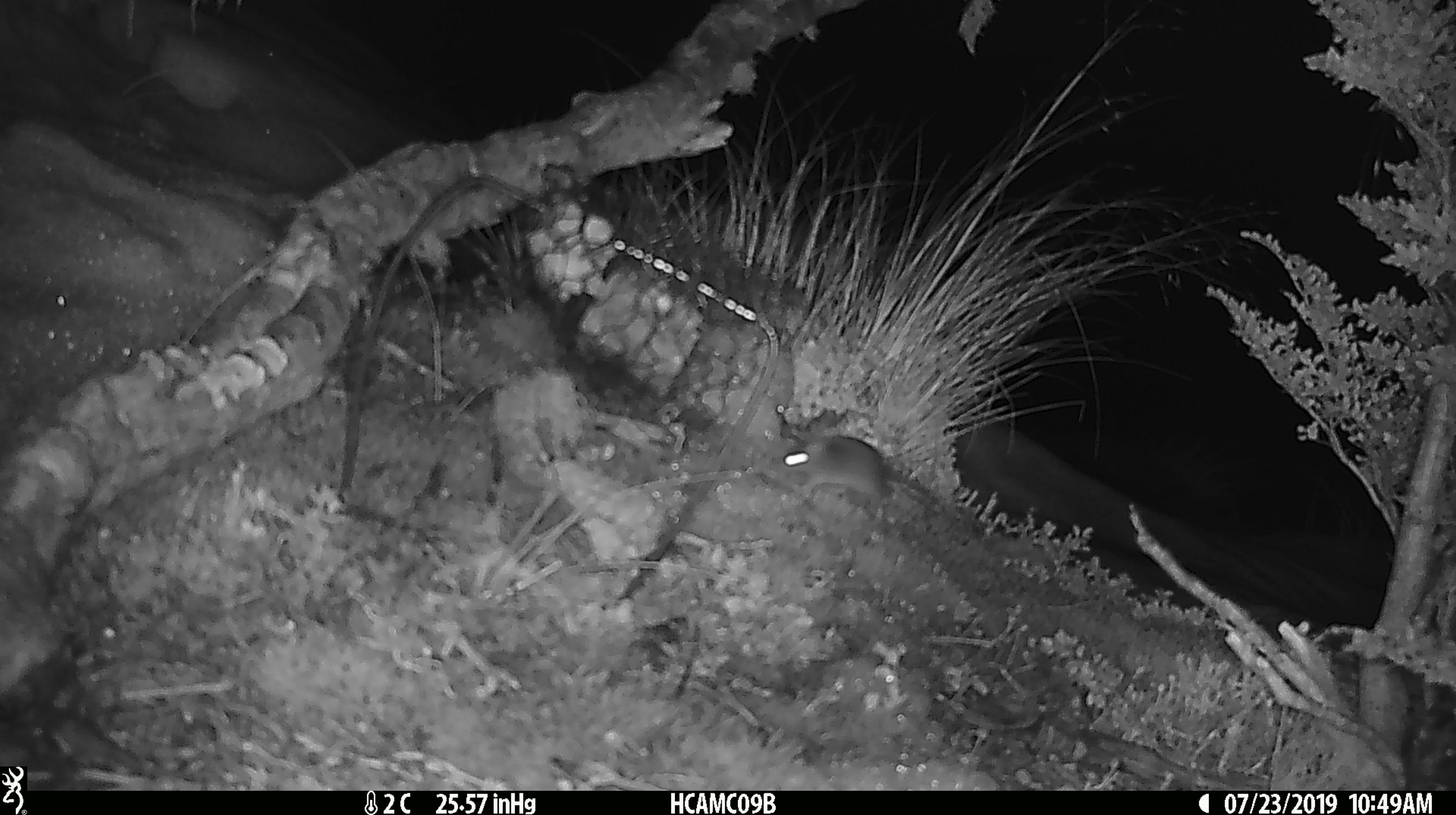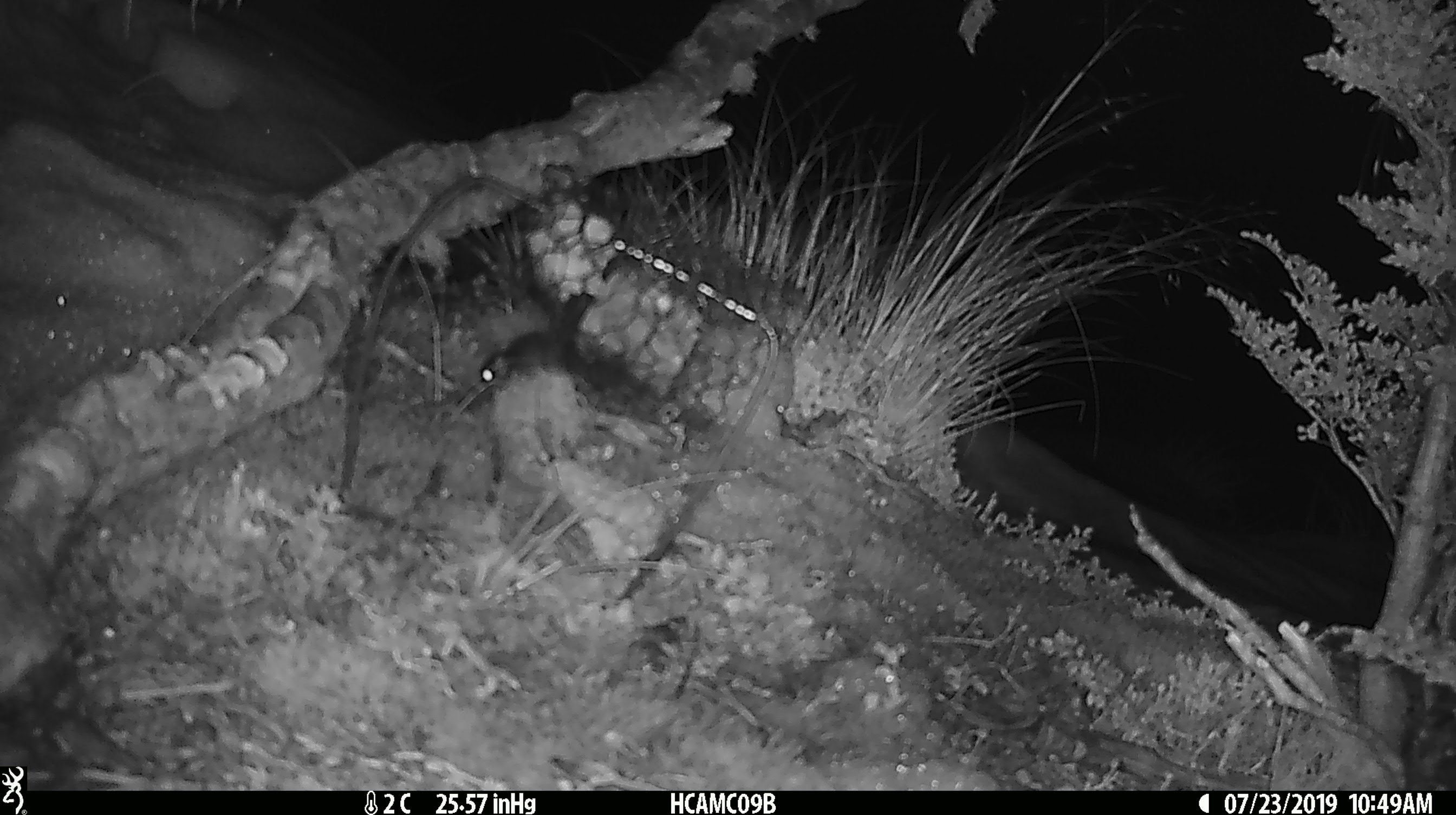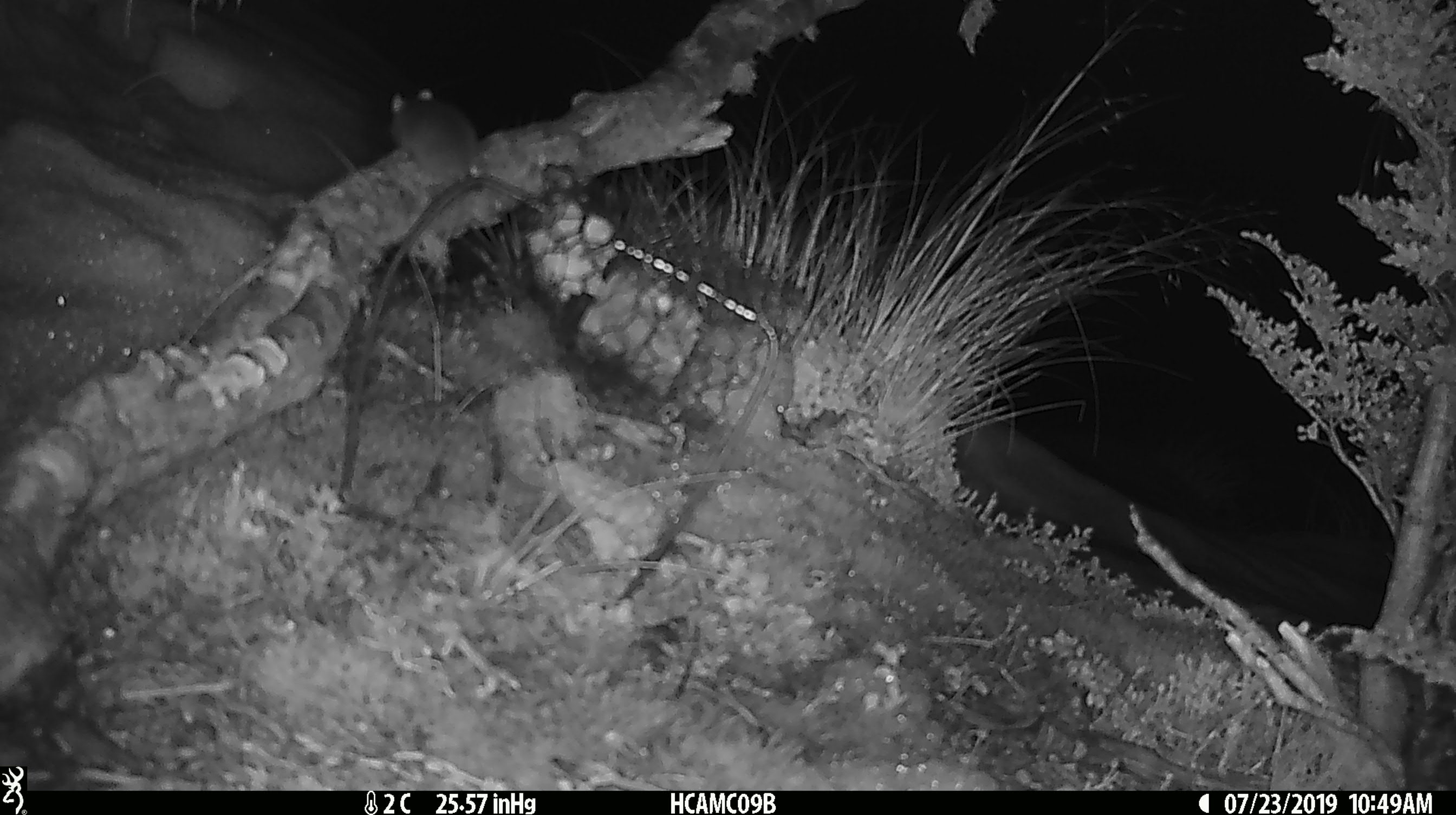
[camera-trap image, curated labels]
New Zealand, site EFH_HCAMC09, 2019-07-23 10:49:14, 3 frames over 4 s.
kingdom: Animalia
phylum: Chordata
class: Mammalia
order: Rodentia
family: Muridae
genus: Mus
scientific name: Mus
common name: mouse